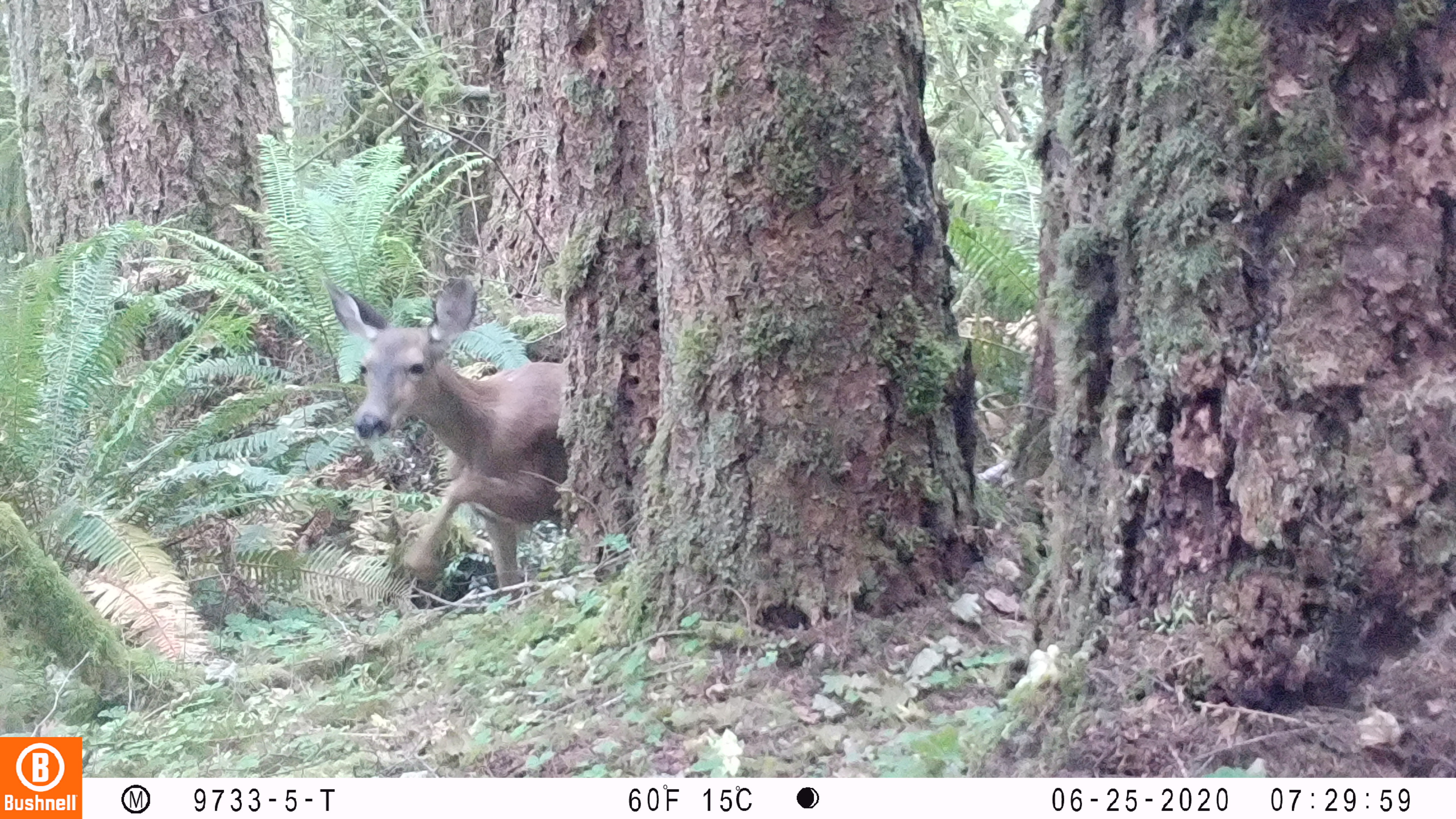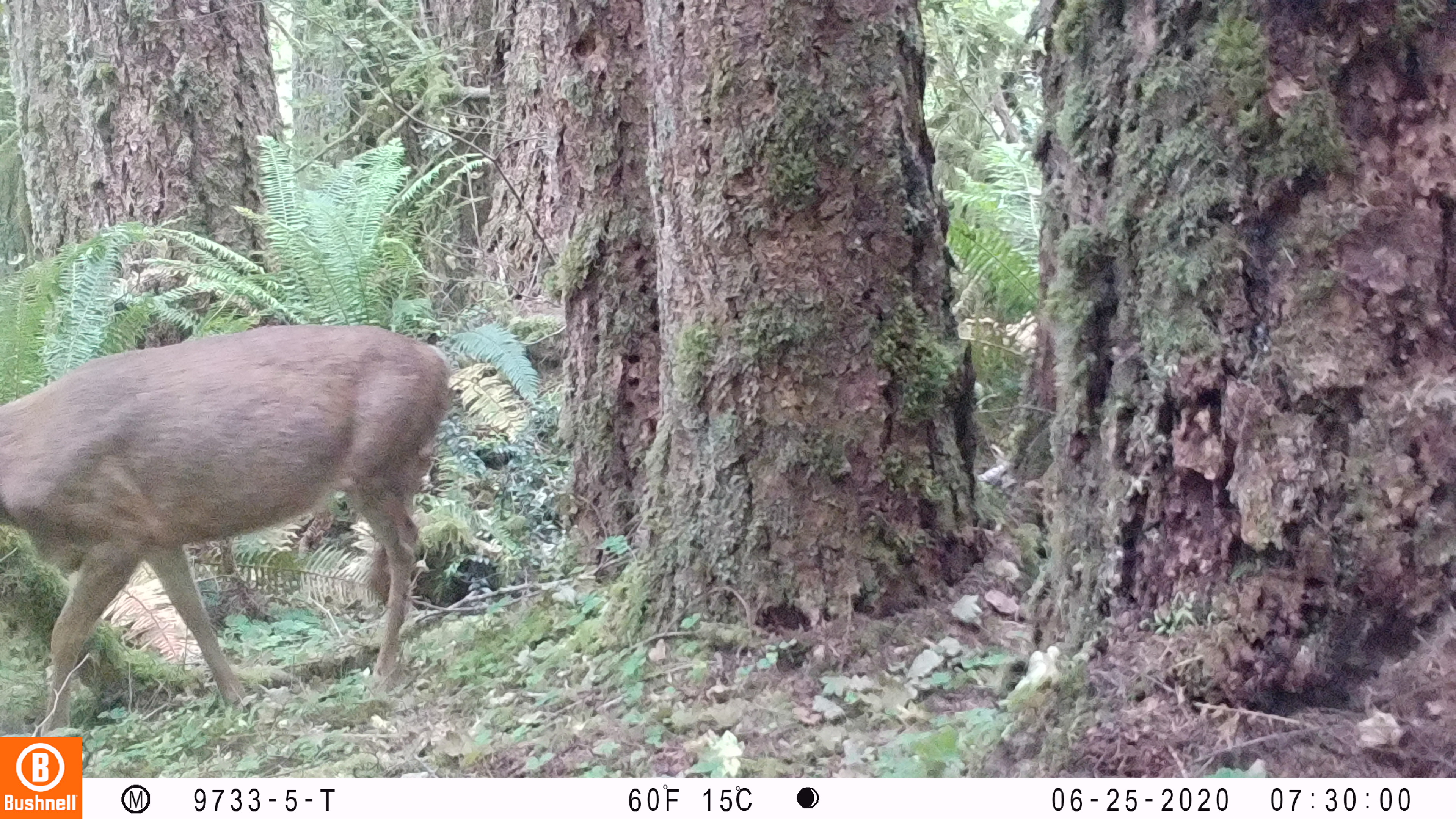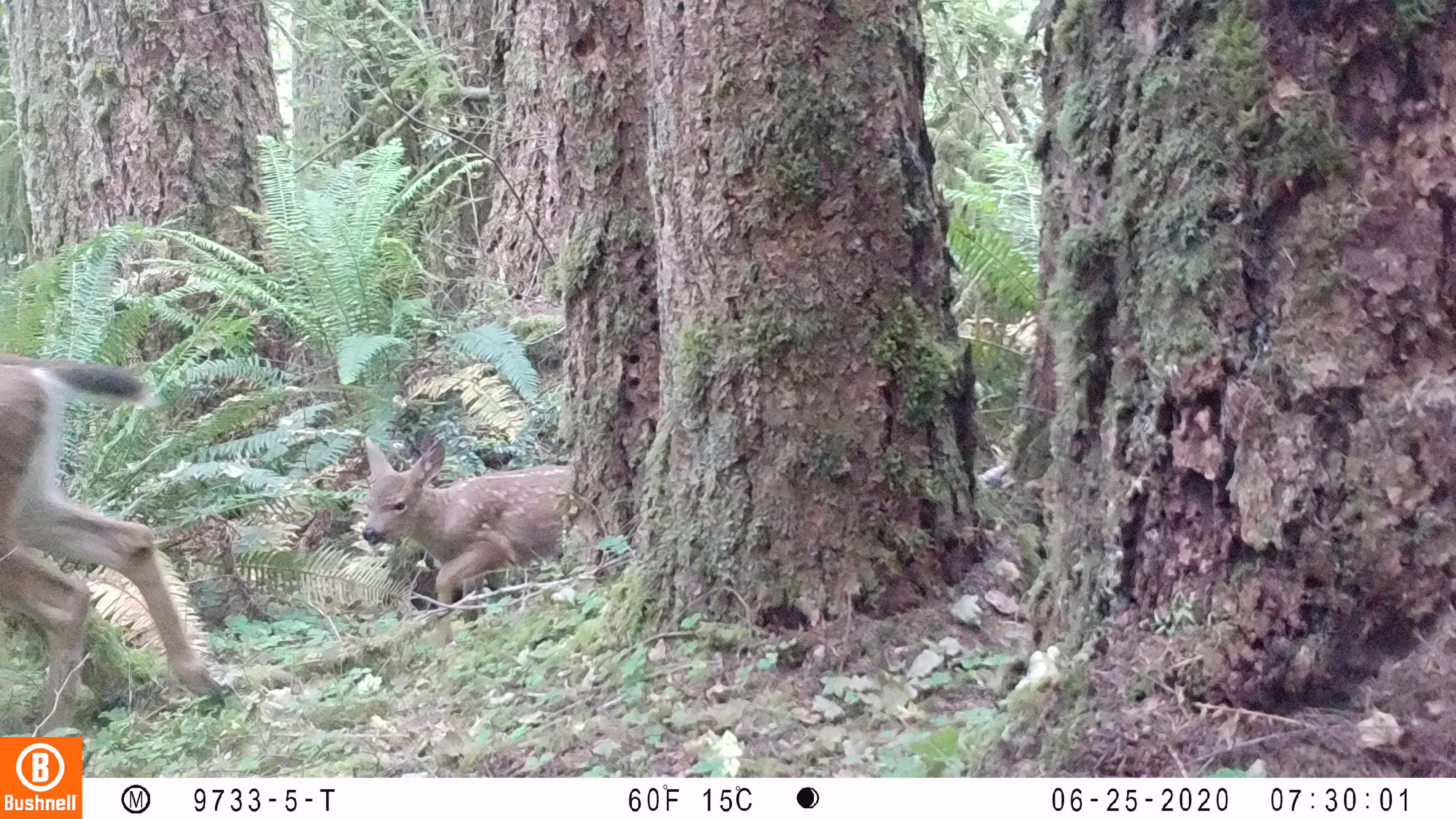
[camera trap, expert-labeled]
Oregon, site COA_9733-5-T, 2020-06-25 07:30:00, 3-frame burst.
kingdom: Animalia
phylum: Chordata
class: Mammalia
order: Artiodactyla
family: Cervidae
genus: Odocoileus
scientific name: Odocoileus hemionus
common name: black-tailed deer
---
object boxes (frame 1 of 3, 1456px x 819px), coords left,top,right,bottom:
black-tailed deer: 336,272,556,584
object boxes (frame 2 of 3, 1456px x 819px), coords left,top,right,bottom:
black-tailed deer: 0,321,459,717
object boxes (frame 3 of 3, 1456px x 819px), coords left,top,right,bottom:
black-tailed deer: 0,336,235,721; 355,431,563,615